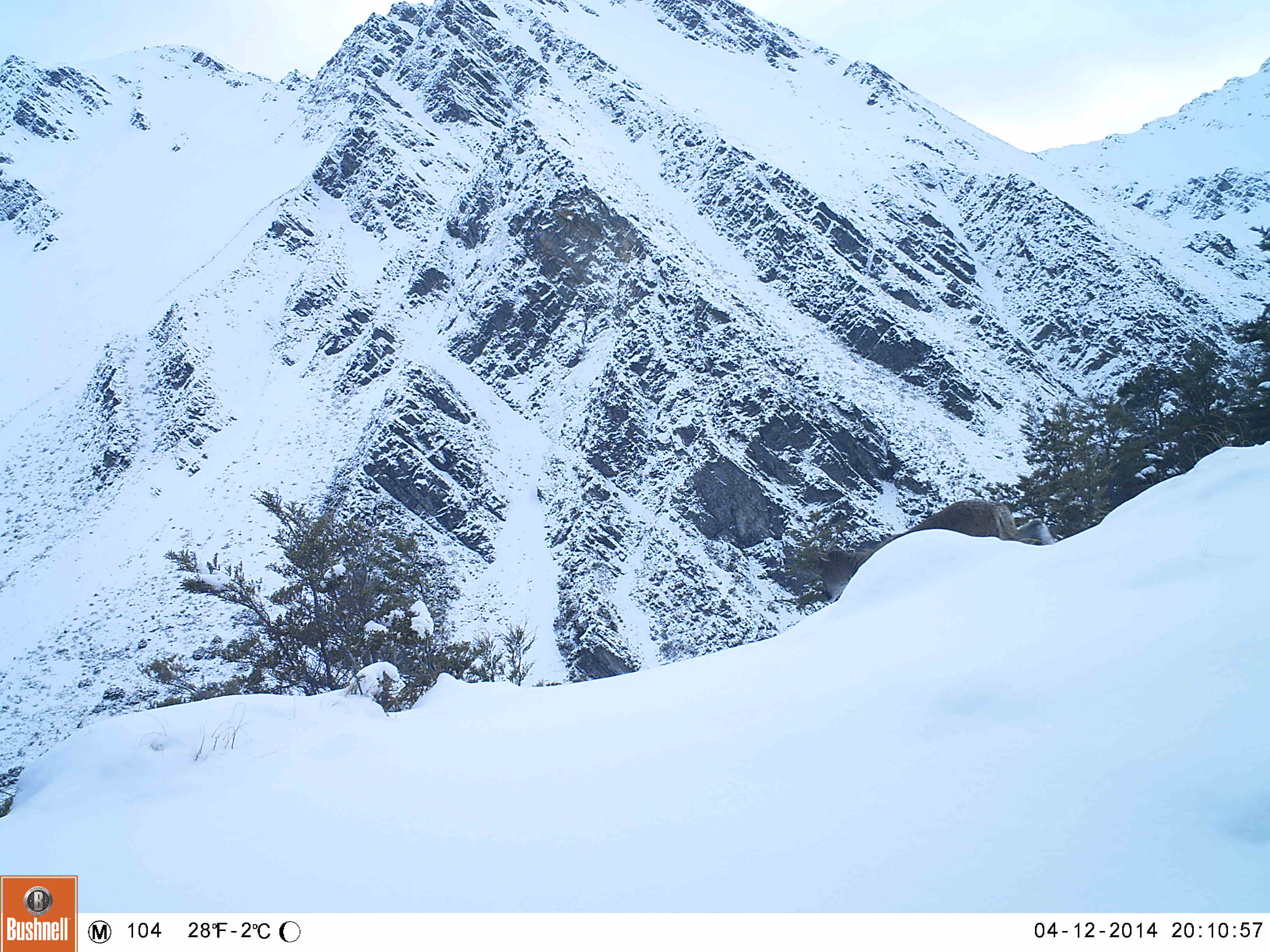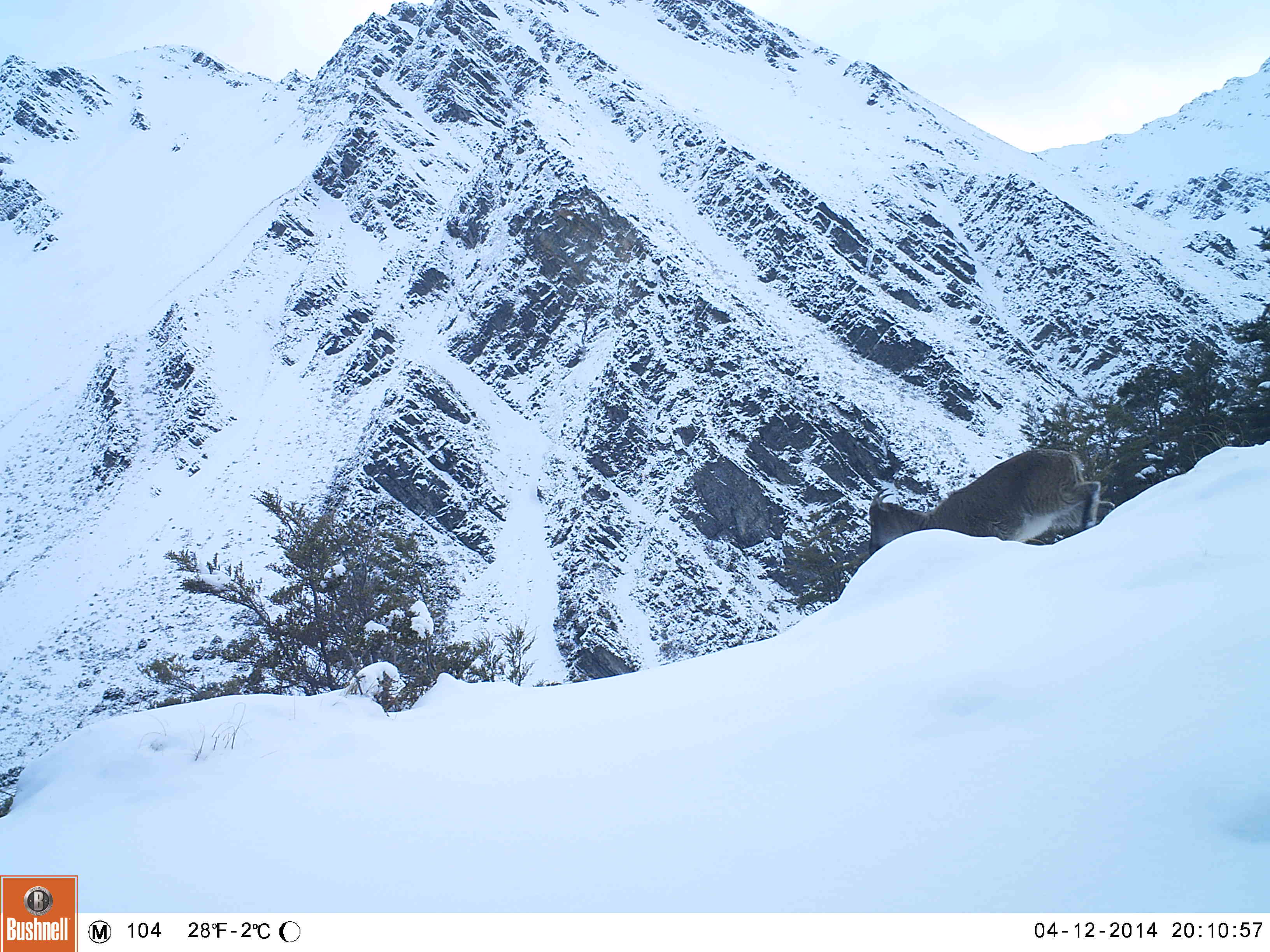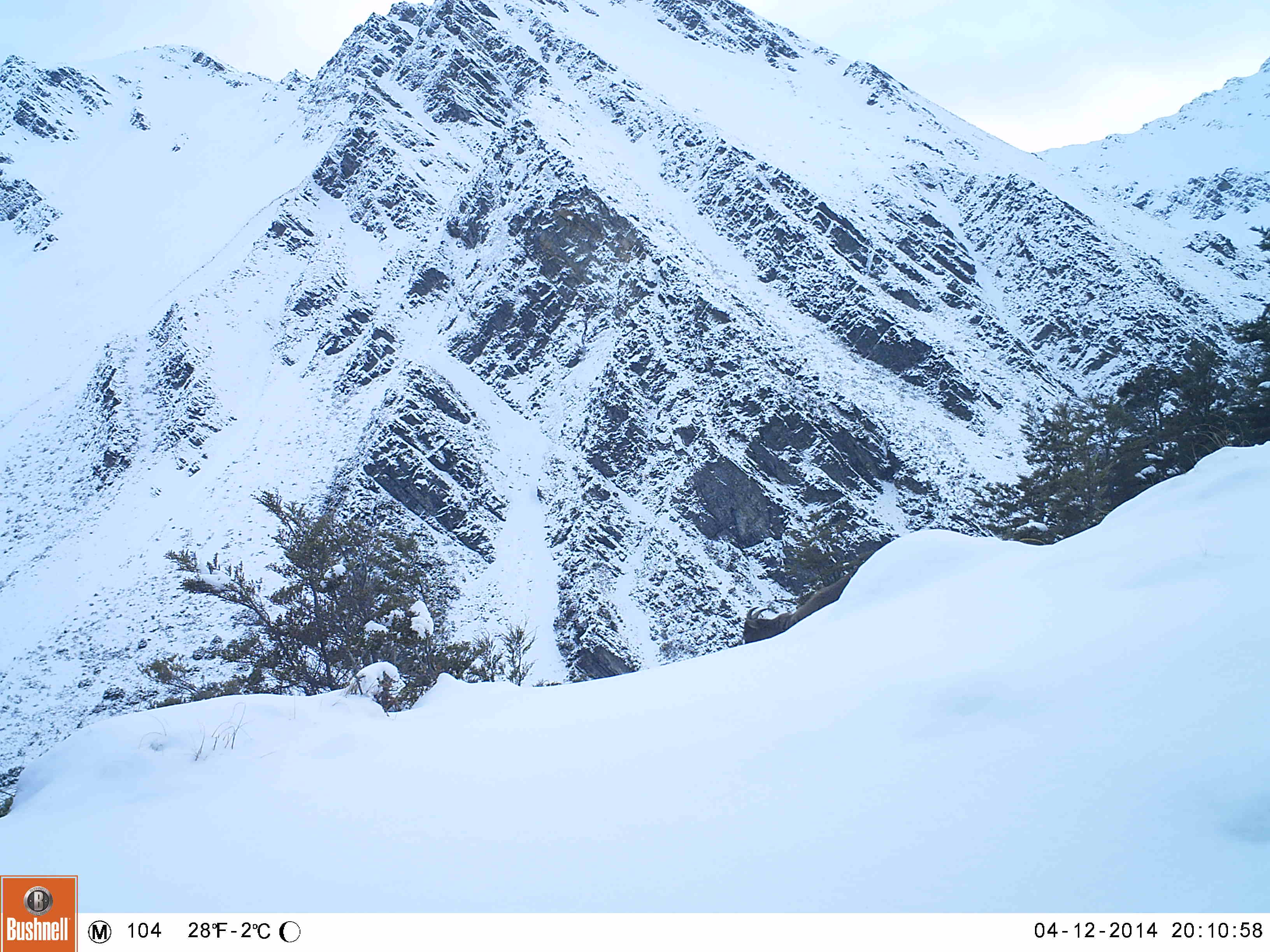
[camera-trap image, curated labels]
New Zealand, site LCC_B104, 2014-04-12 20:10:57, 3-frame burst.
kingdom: Animalia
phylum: Chordata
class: Mammalia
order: Artiodactyla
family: Bovidae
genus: Nilgiritragus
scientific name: Nilgiritragus hylocrius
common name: tahr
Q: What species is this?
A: Tahr (Nilgiritragus hylocrius).